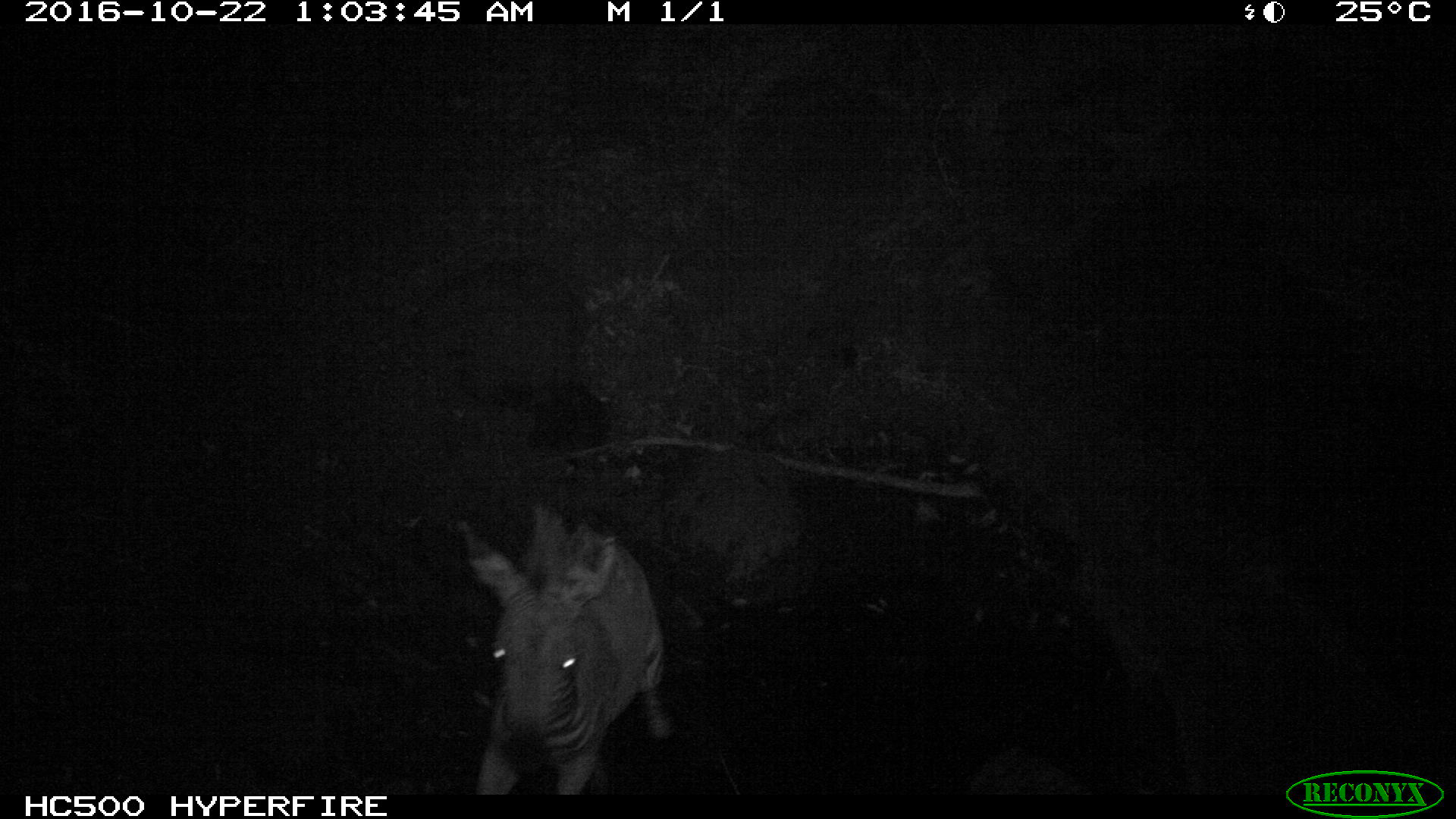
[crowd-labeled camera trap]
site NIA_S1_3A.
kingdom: Animalia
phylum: Chordata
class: Mammalia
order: Perissodactyla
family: Equidae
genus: Equus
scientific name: Equus quagga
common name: plains zebra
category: zebraplains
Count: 1.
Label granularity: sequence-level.